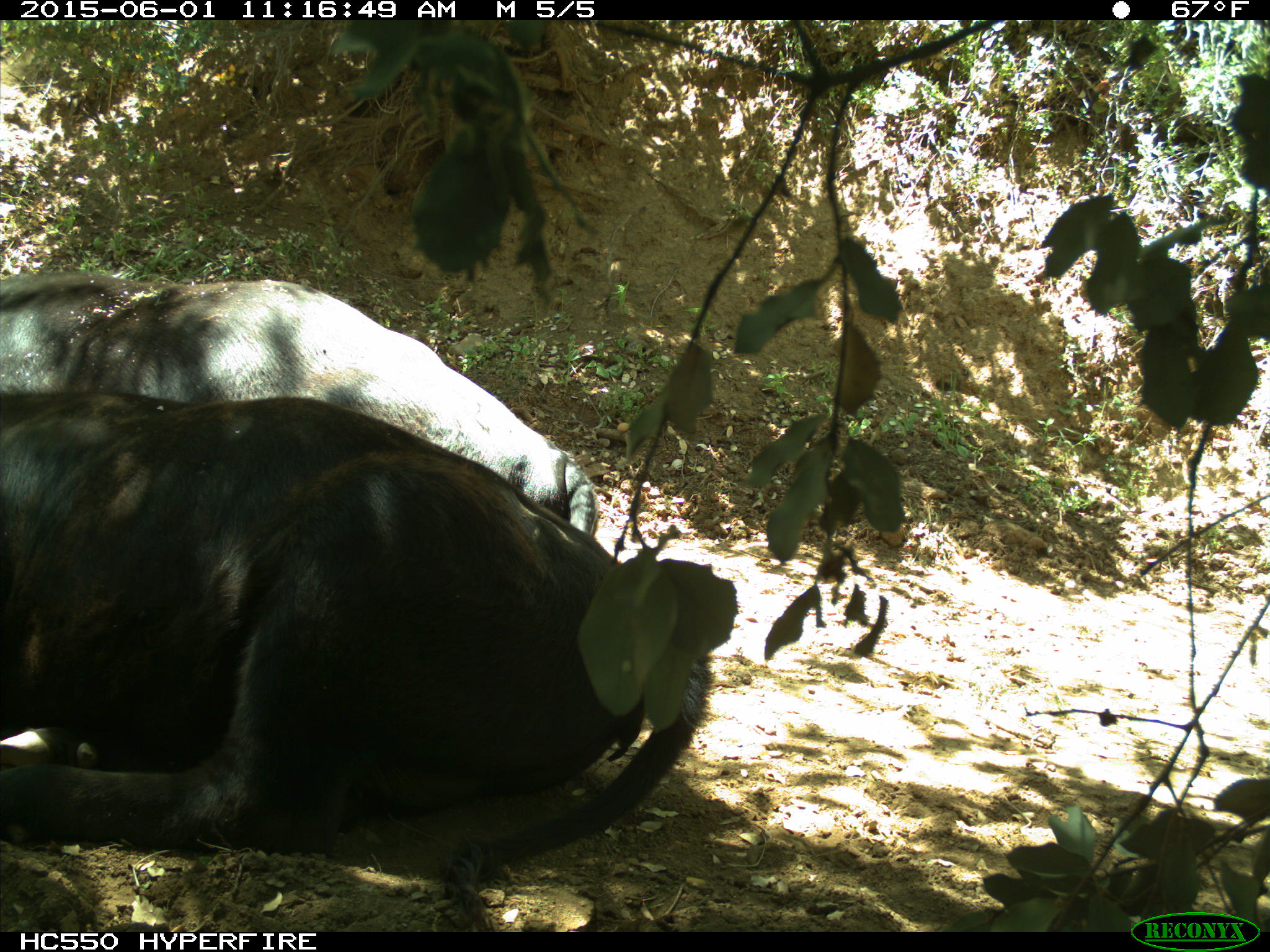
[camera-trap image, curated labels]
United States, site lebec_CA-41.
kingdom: Animalia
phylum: Chordata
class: Mammalia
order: Artiodactyla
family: Bovidae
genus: Bos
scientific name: Bos taurus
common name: domestic cow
Bos taurus (domestic cow).